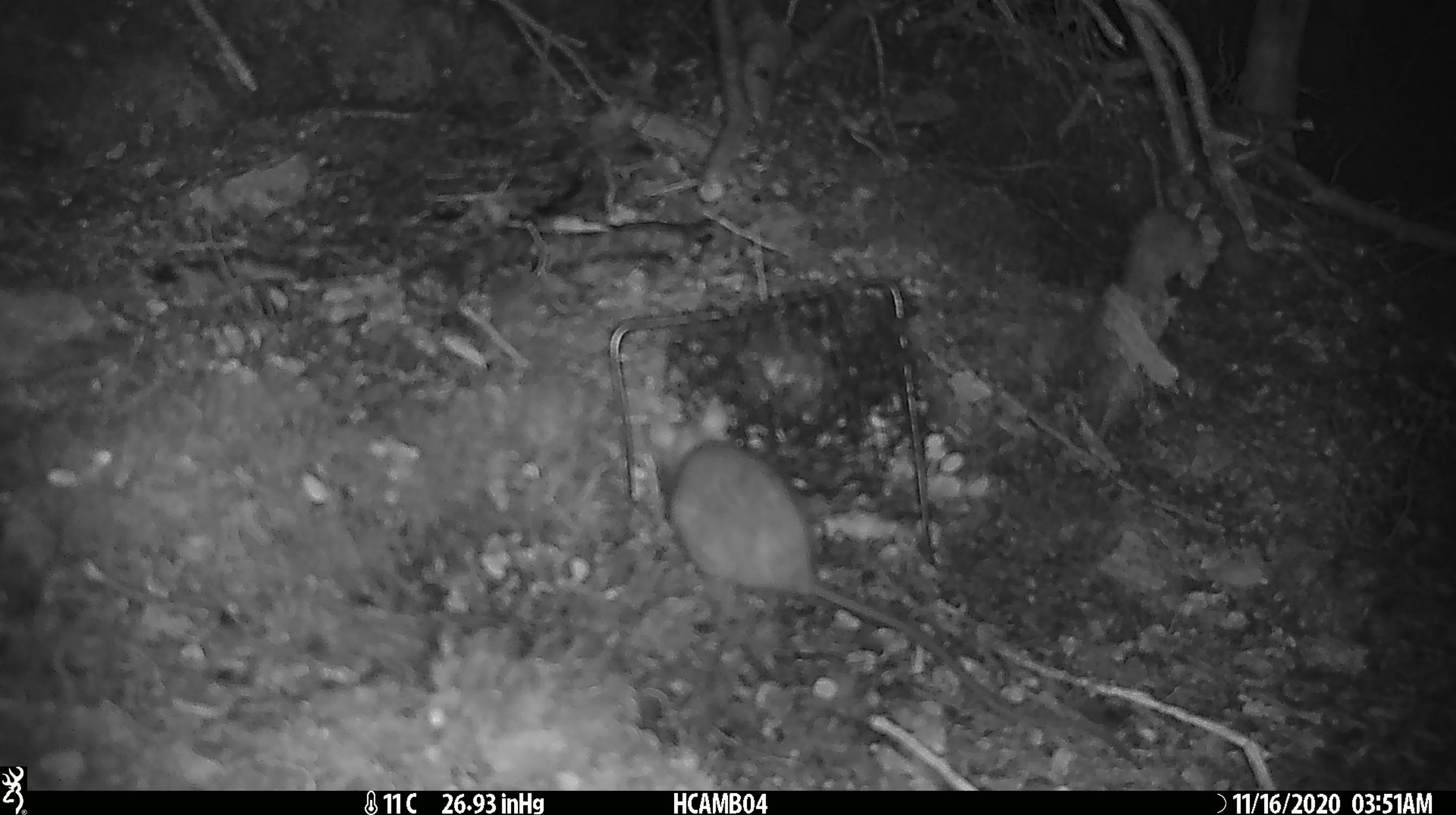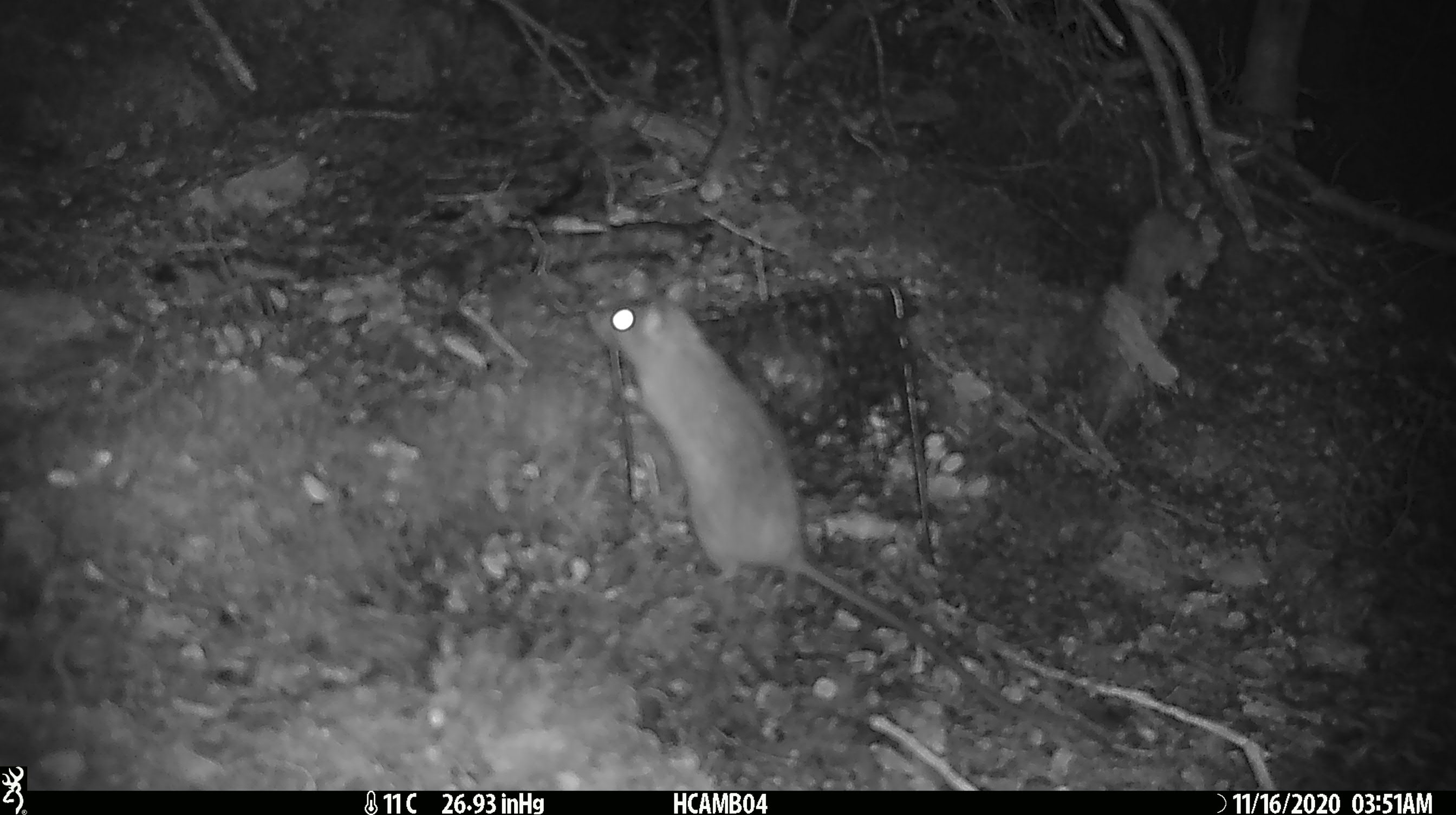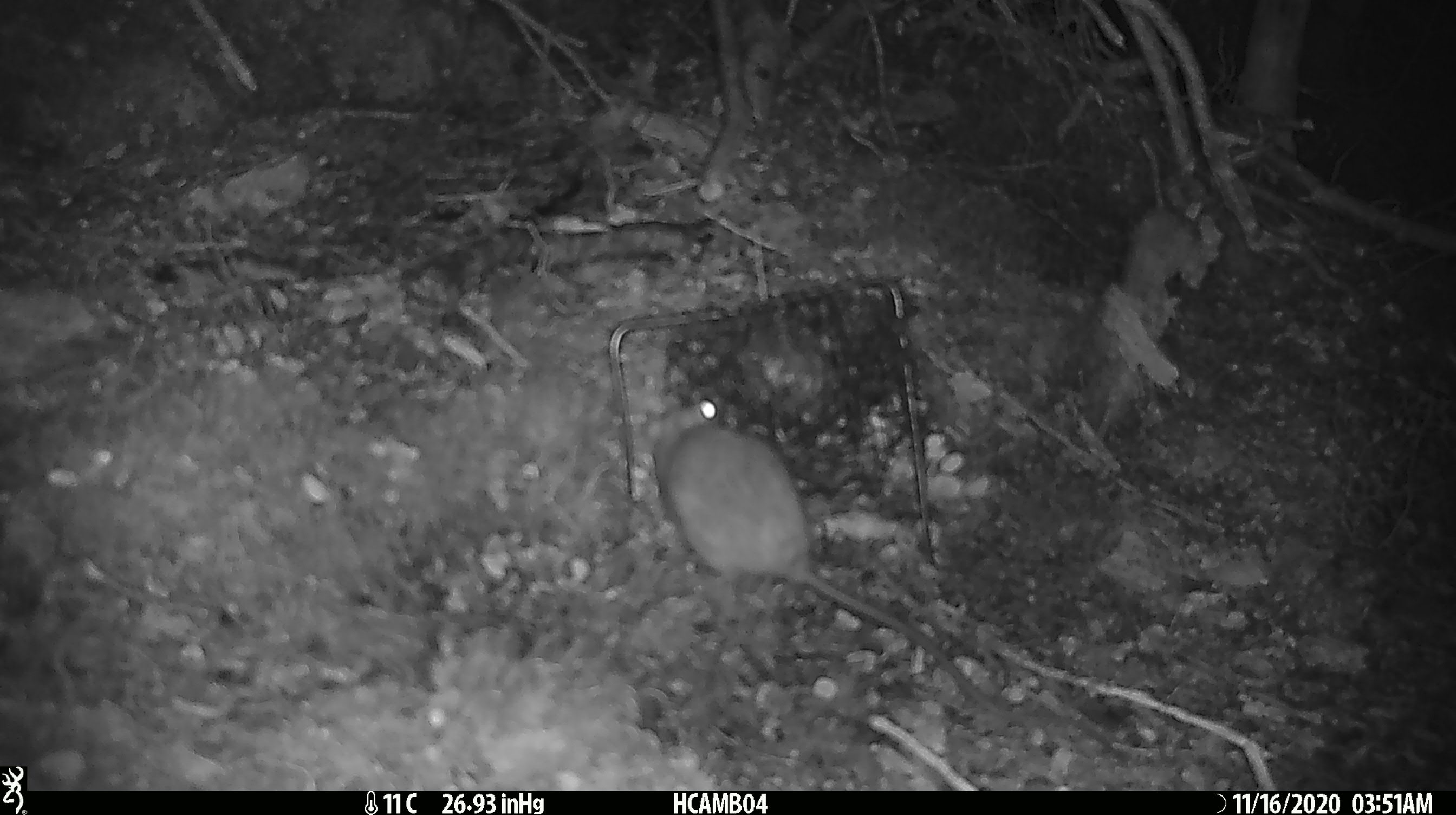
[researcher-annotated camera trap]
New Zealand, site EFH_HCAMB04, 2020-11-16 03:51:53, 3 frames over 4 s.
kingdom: Animalia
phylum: Chordata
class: Mammalia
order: Rodentia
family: Muridae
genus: Rattus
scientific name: Rattus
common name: rat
Rat (Rattus).